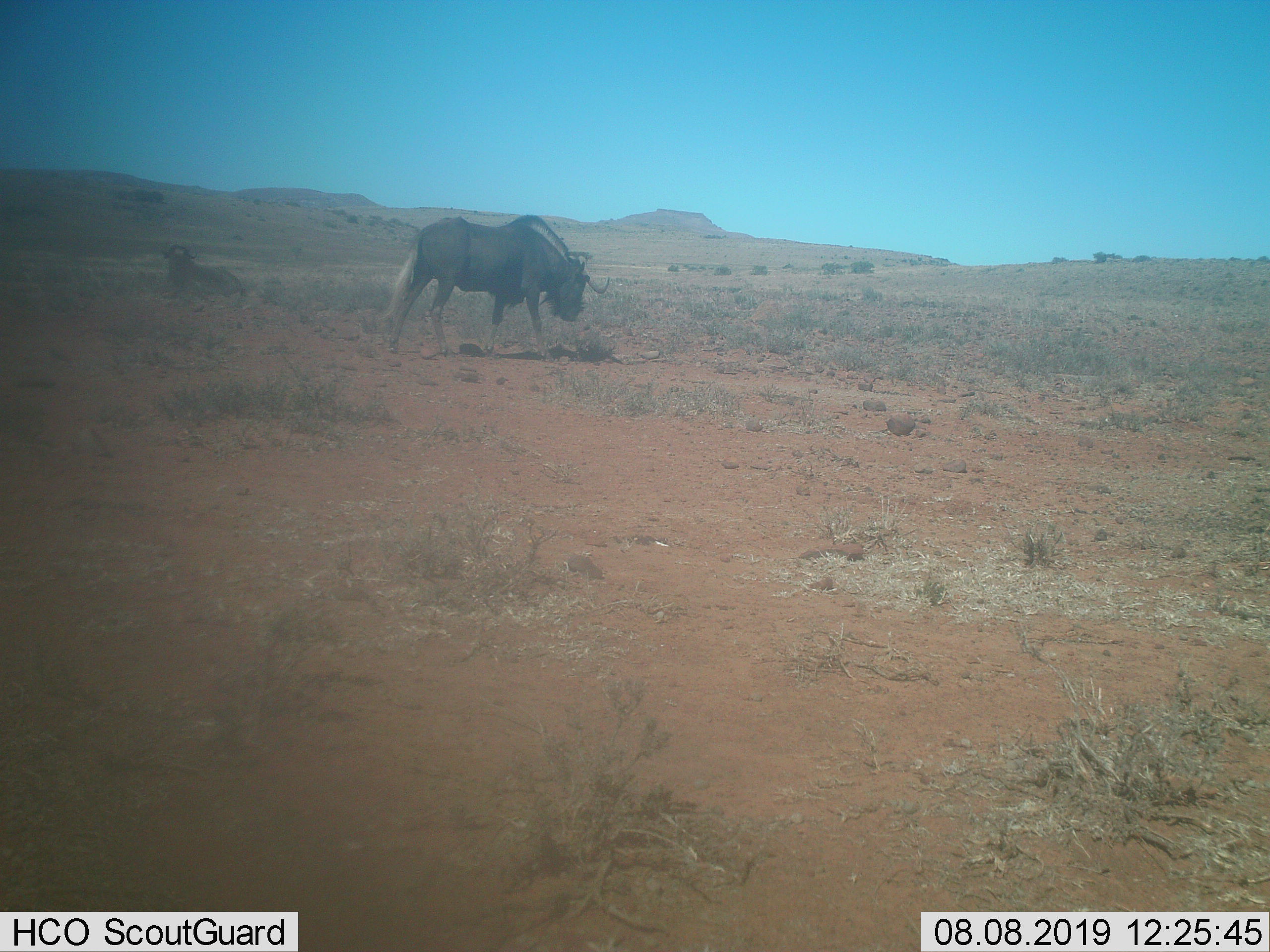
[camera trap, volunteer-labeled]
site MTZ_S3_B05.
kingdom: Animalia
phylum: Chordata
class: Mammalia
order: Artiodactyla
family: Bovidae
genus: Connochaetes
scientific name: Connochaetes gnou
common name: black wildebeest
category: wildebeestblack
Wildebeestblack (black wildebeest) (Connochaetes gnou), count 2. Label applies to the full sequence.